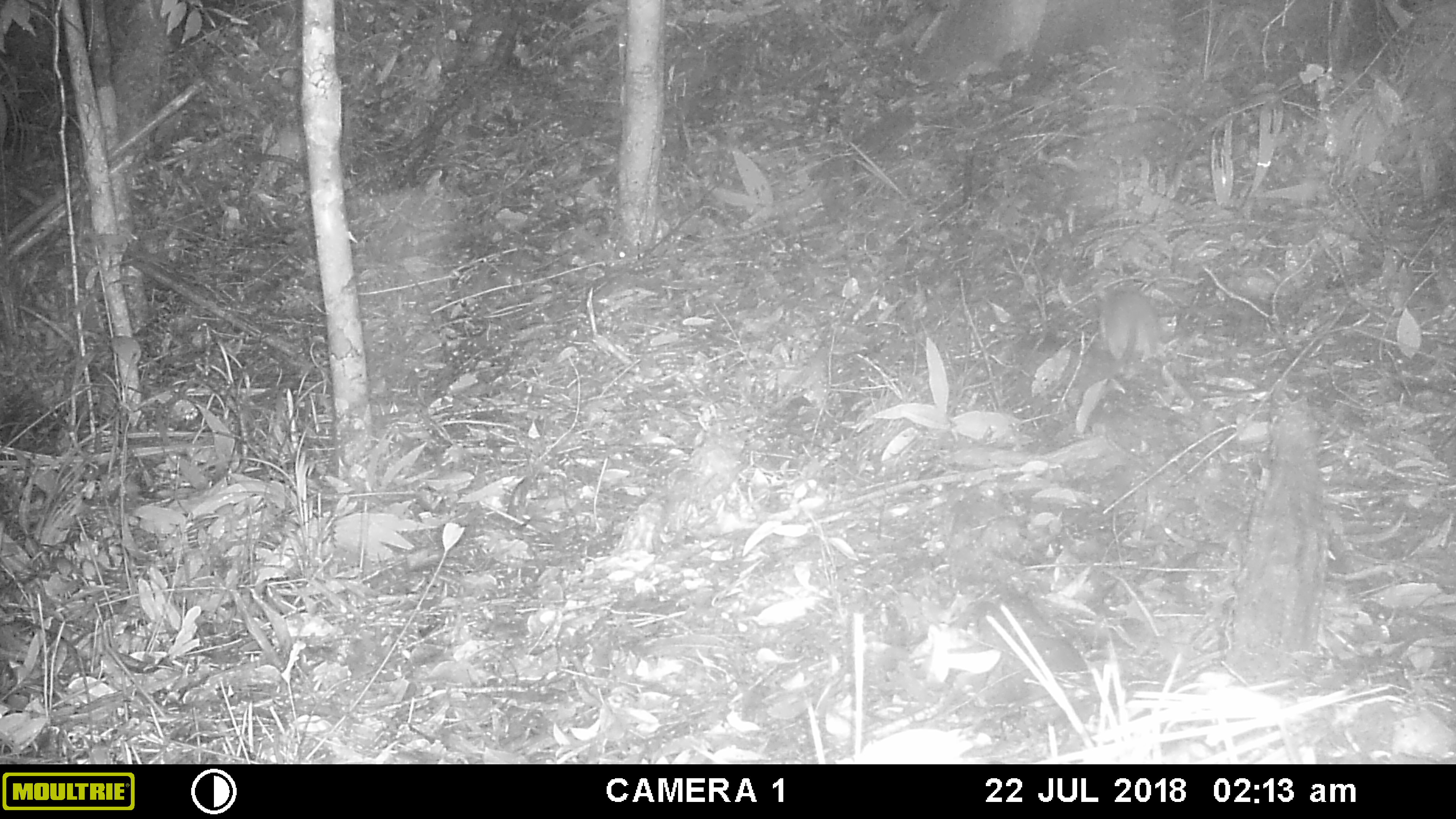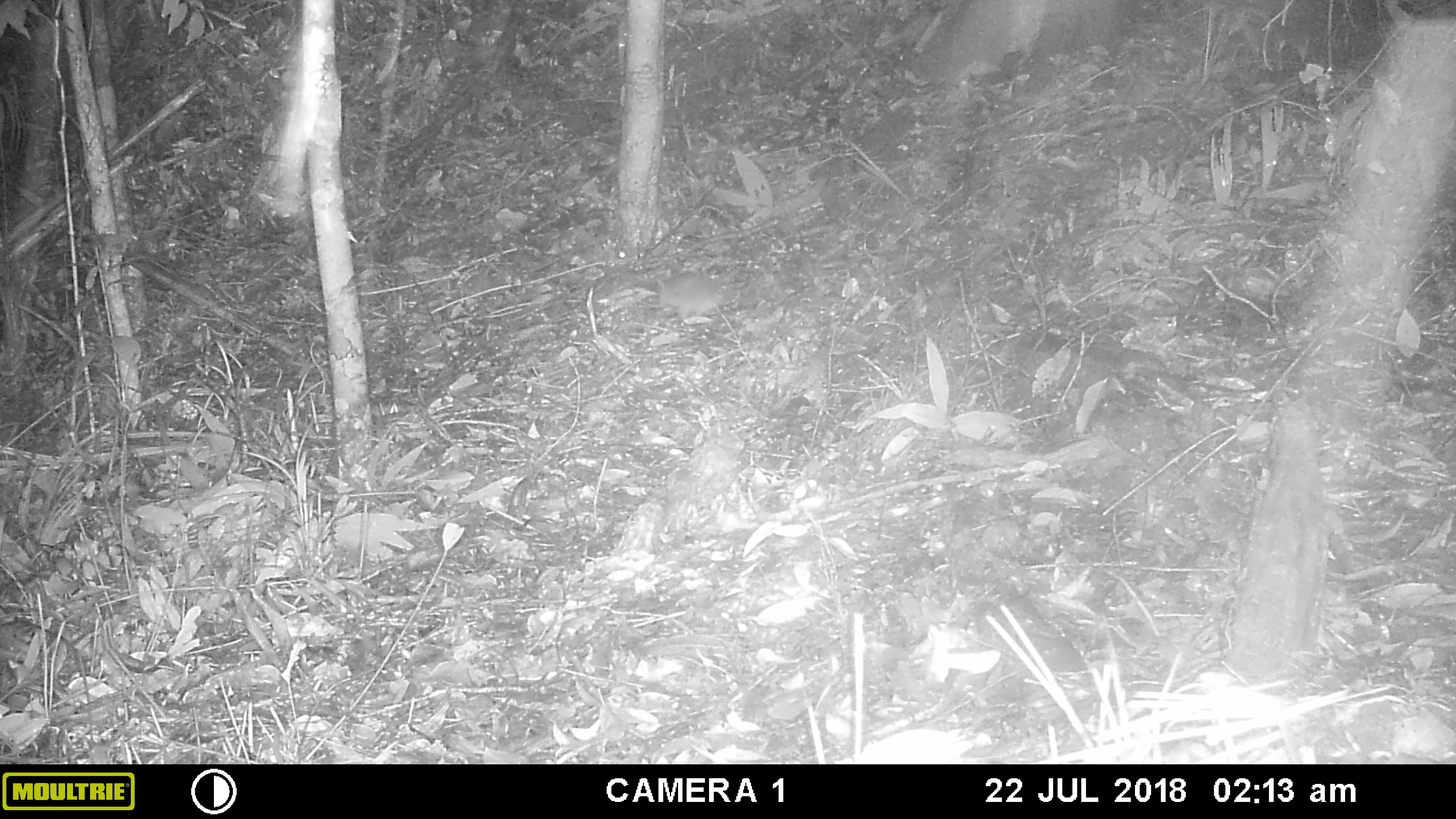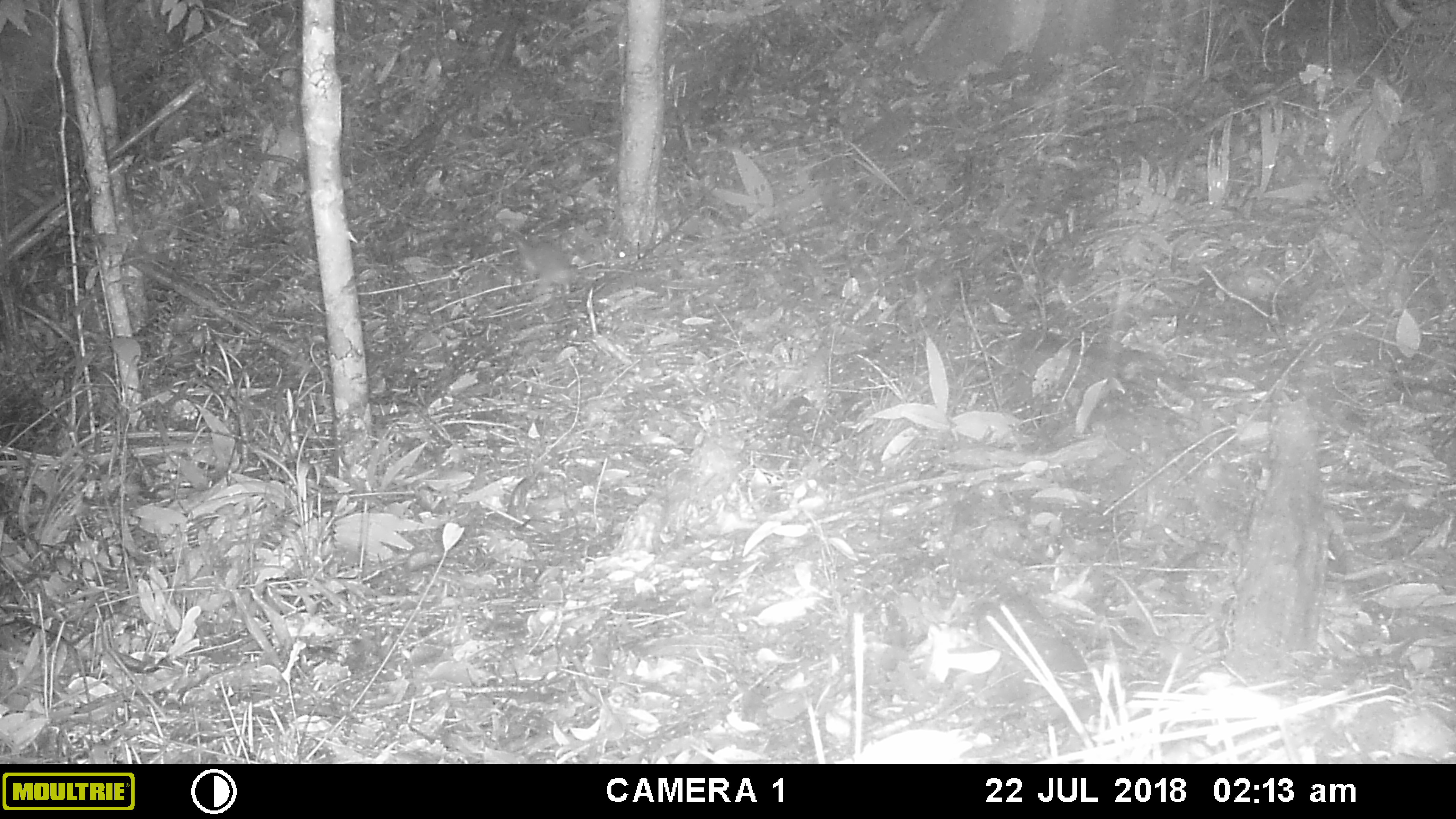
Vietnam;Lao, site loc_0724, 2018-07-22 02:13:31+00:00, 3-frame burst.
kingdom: Animalia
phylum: Chordata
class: Mammalia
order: Rodentia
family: Muridae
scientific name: Muridae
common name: old-world mice and rats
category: unidentified murid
Unidentified murid (old-world mice and rats) (Muridae). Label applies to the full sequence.